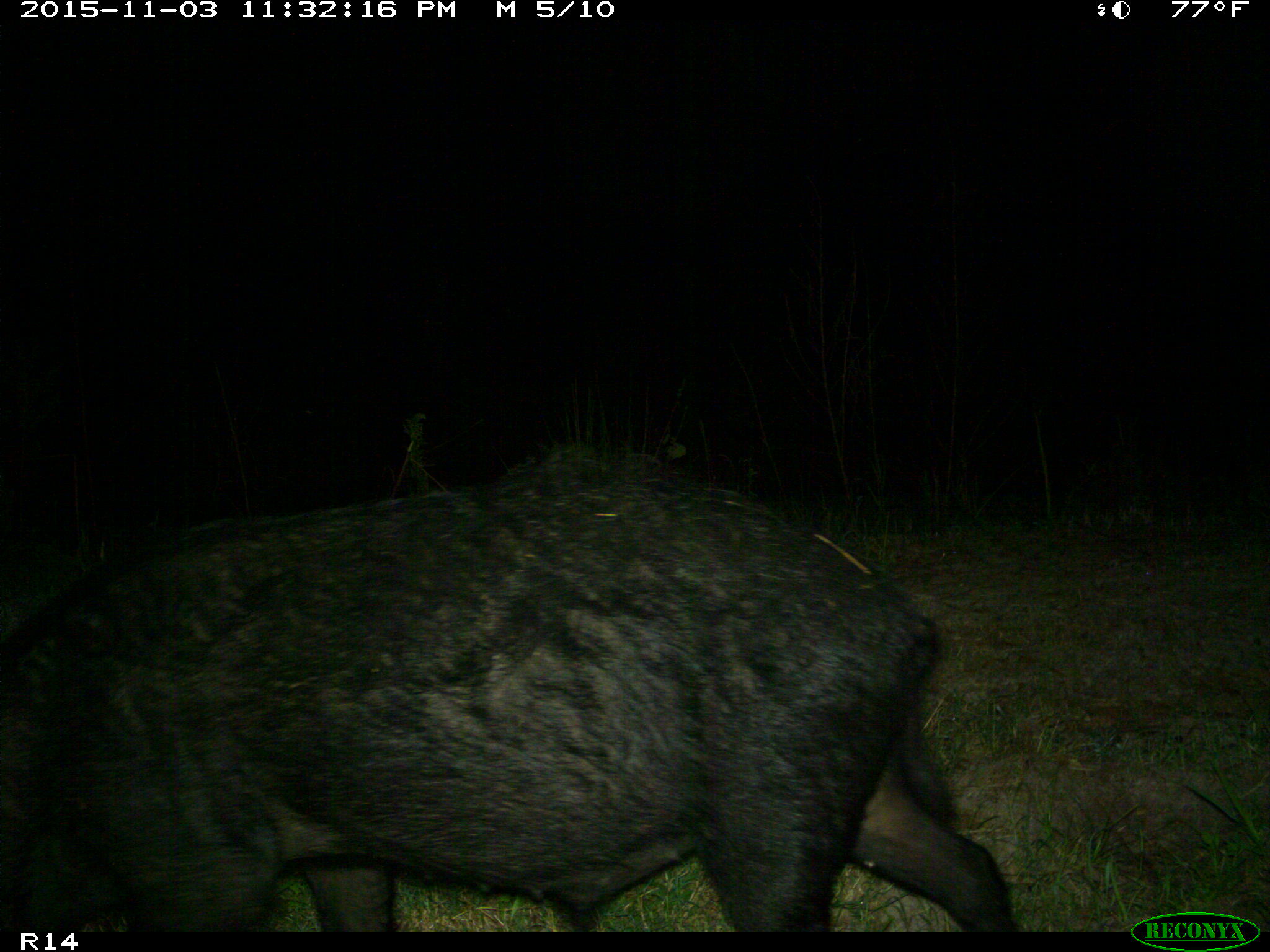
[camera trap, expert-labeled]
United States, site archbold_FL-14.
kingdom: Animalia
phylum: Chordata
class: Mammalia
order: Artiodactyla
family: Suidae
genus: Sus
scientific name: Sus scrofa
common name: wild boar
Sus scrofa (wild boar).